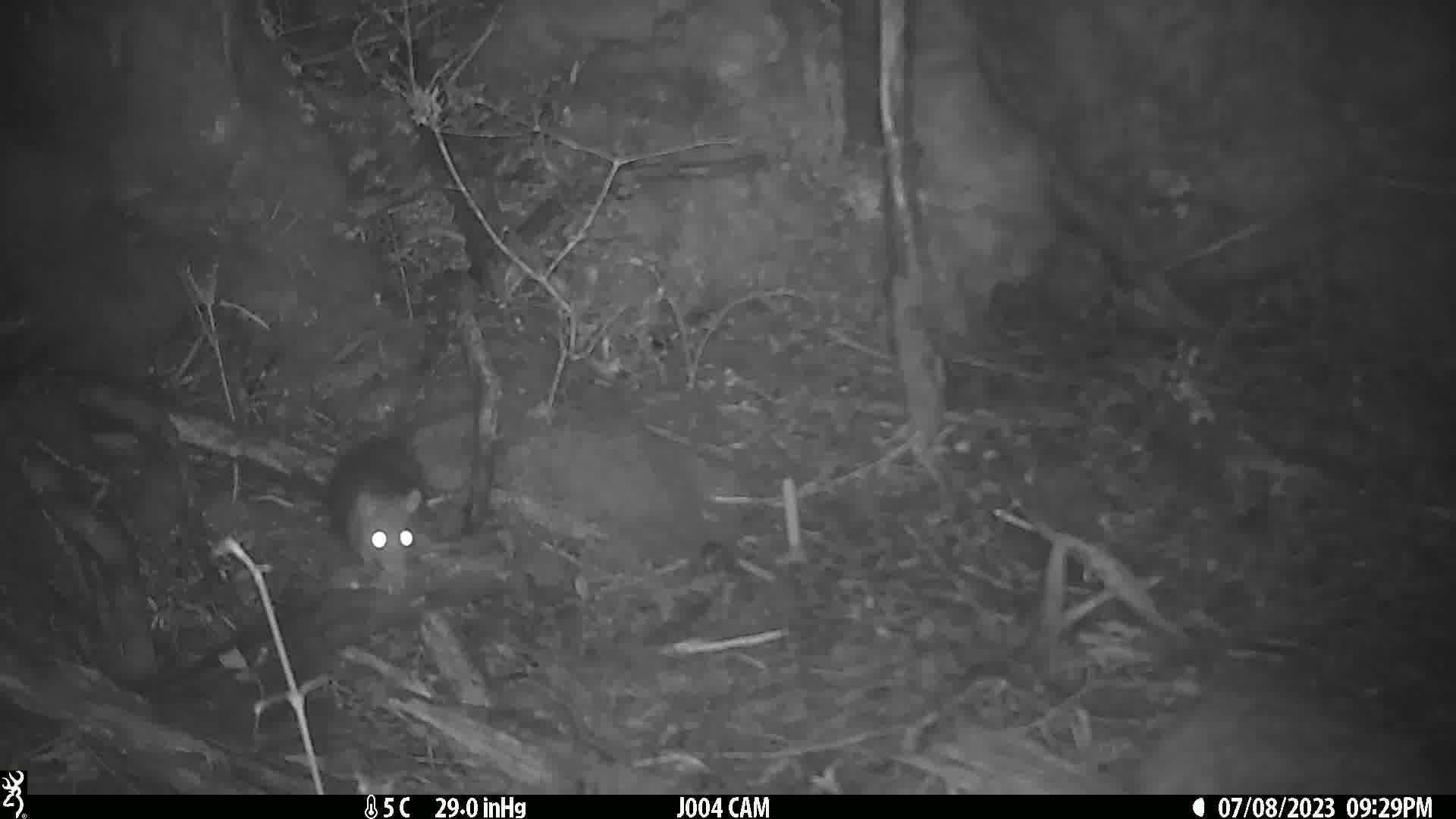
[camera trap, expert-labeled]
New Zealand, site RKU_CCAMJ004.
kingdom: Animalia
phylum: Chordata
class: Mammalia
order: Rodentia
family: Muridae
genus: Rattus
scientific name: Rattus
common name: rat